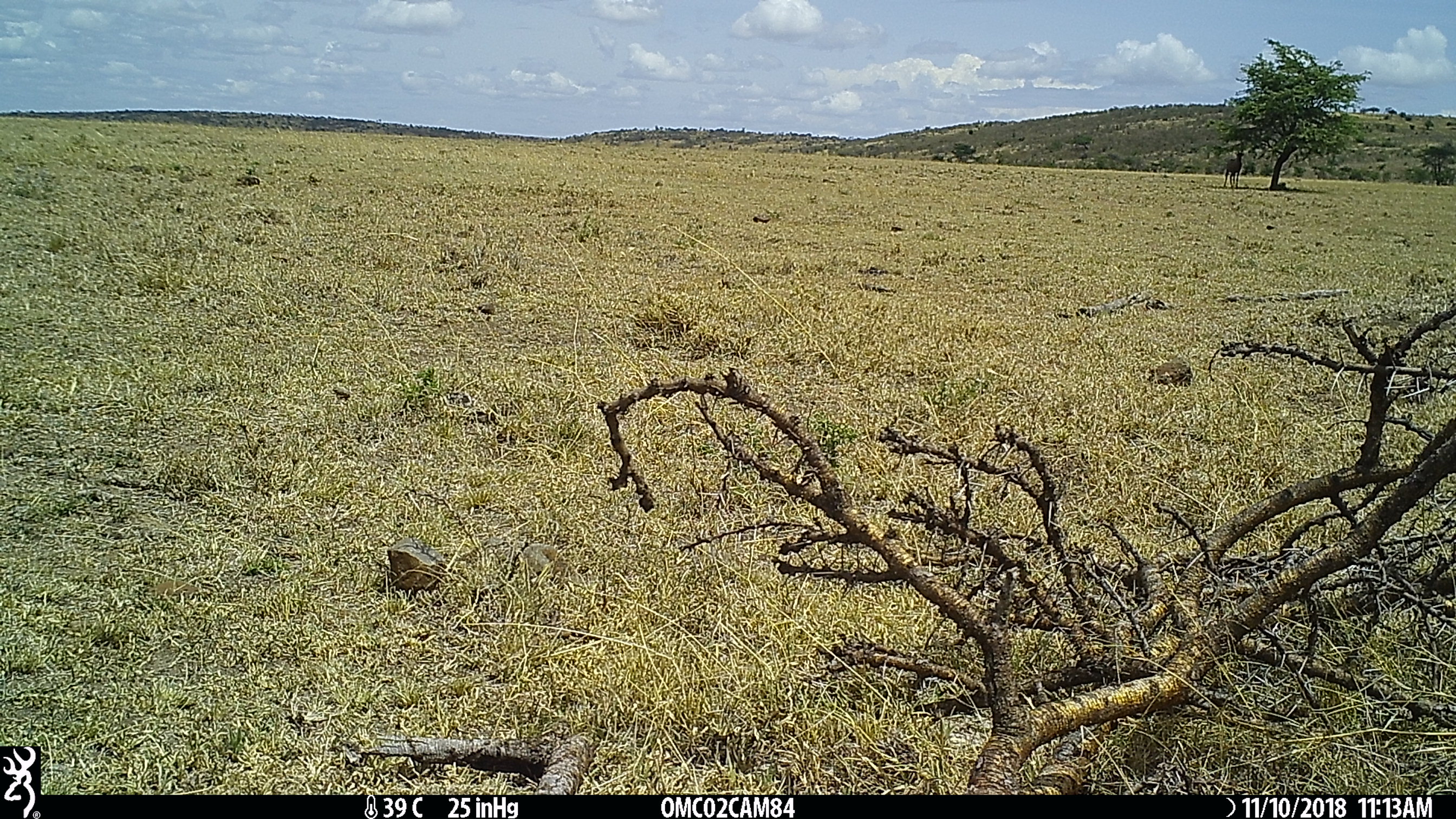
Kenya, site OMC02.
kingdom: Animalia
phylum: Chordata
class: Mammalia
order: Artiodactyla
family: Bovidae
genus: Damaliscus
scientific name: Damaliscus lunatus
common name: topi